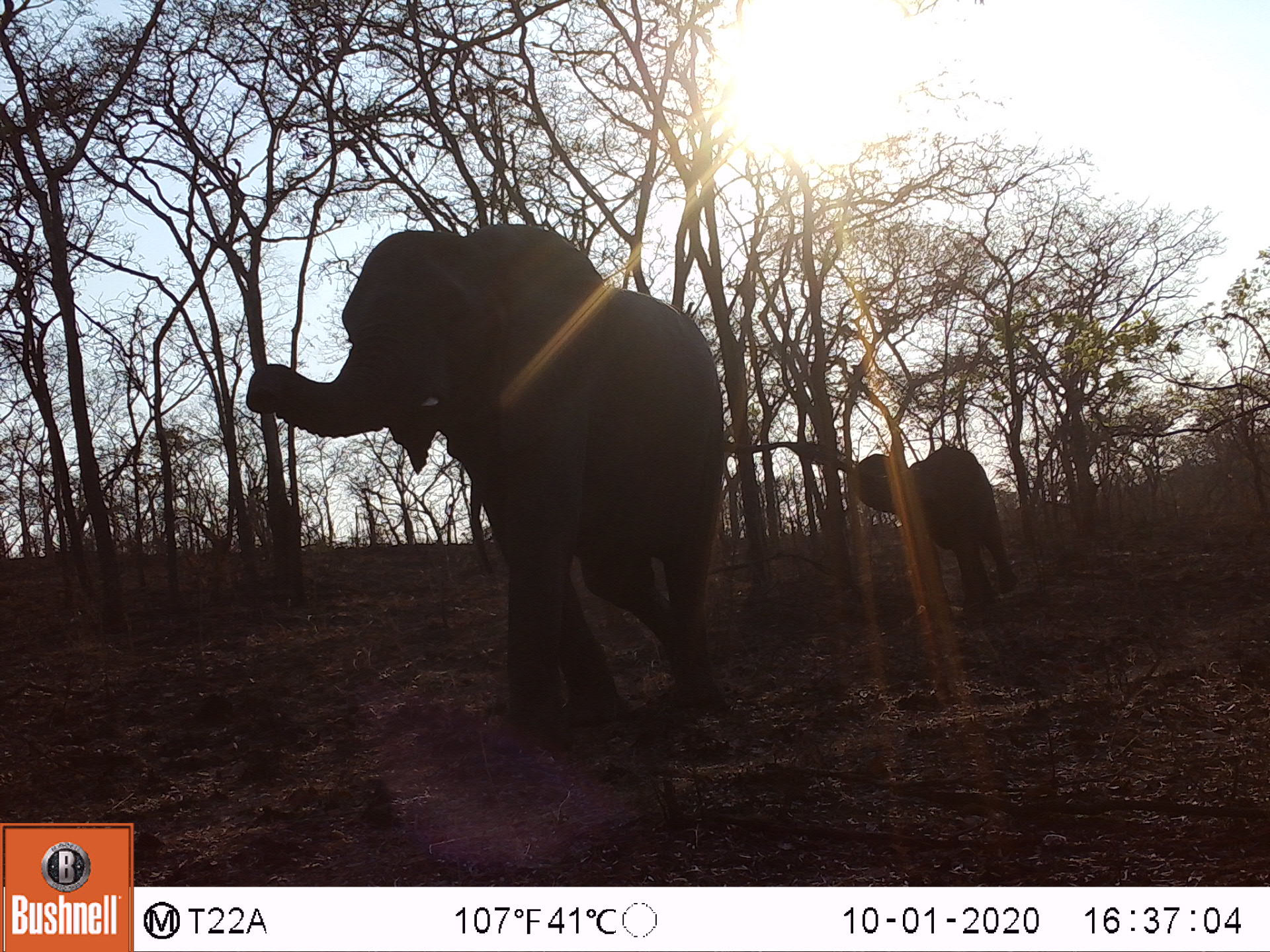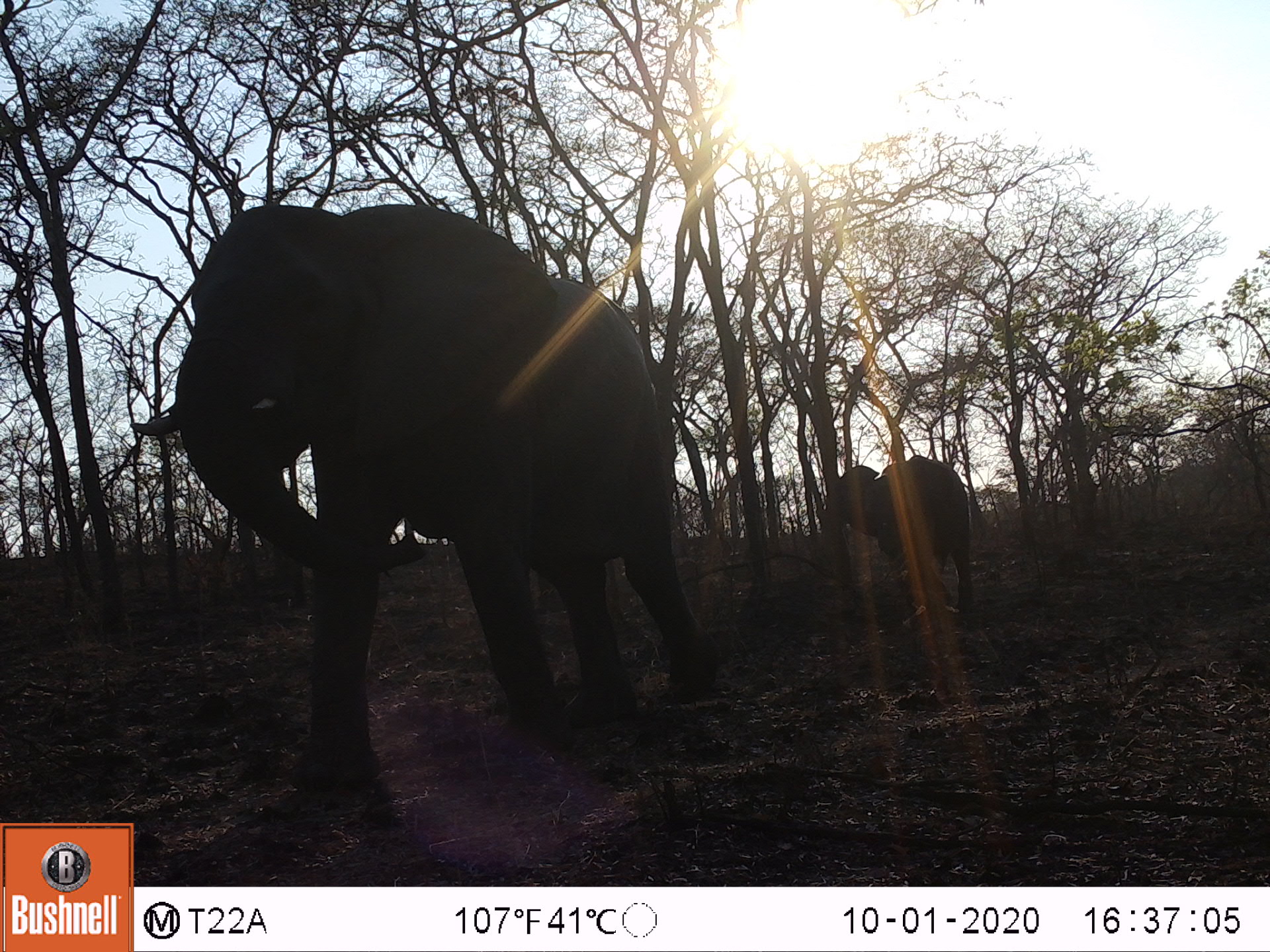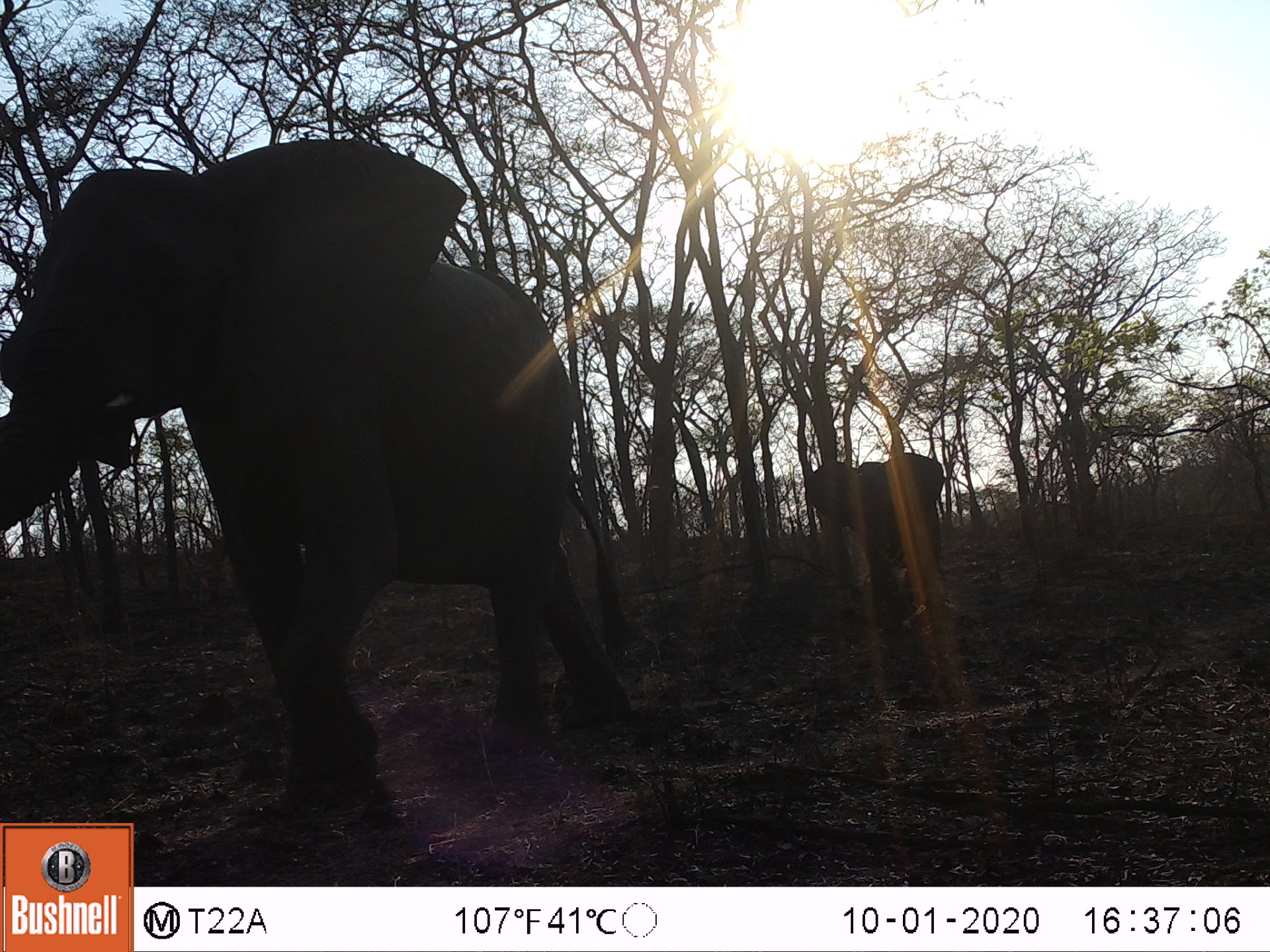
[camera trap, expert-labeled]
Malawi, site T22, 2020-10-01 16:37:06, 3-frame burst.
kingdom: Animalia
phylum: Chordata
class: Mammalia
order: Proboscidea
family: Elephantidae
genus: Loxodonta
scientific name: Loxodonta africana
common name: african savanna elephant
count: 2